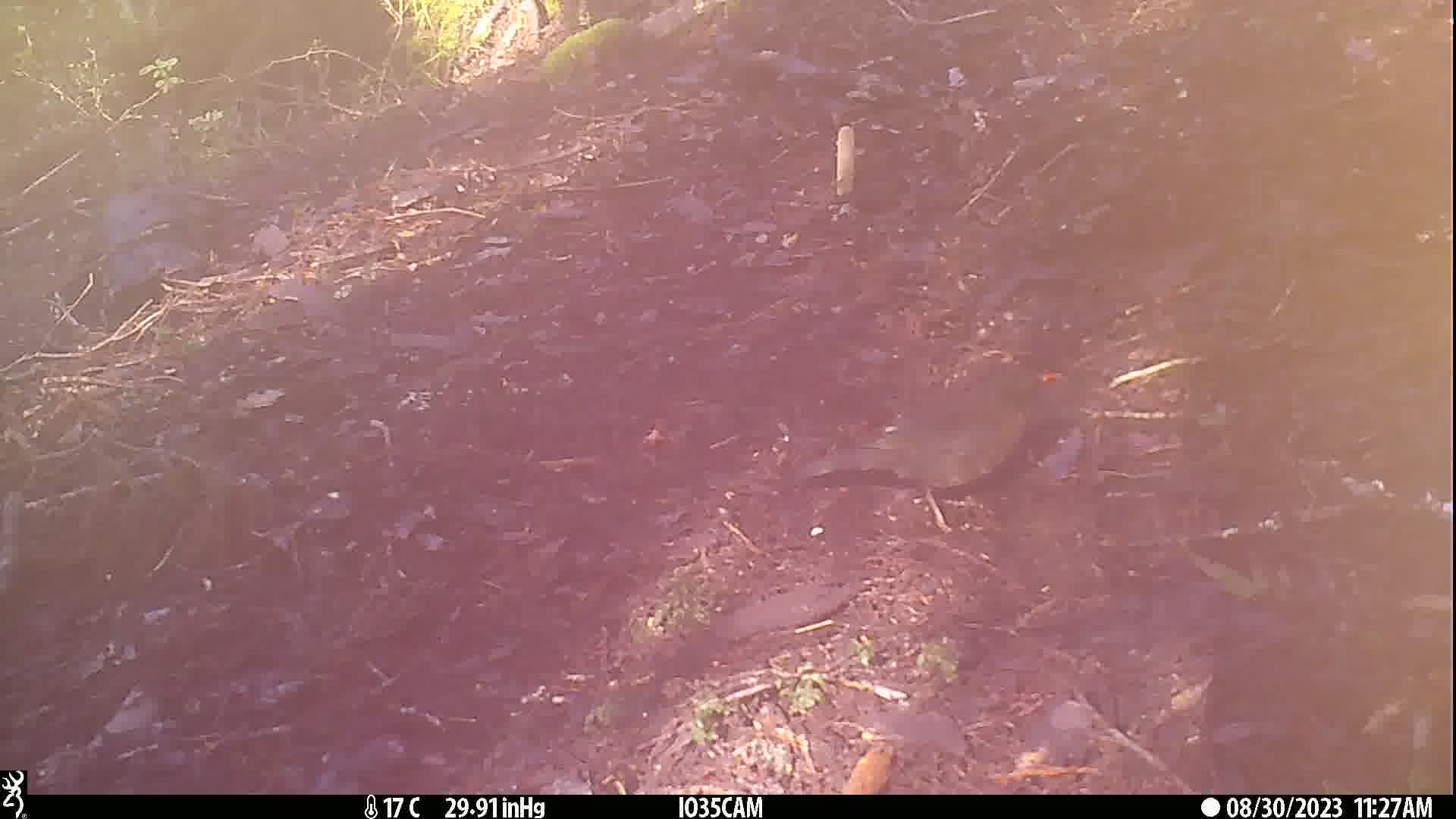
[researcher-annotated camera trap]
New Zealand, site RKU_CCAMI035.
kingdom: Animalia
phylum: Chordata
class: Aves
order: Passeriformes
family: Turdidae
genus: Turdus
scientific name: Turdus merula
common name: eurasian blackbird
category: blackbird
Blackbird (eurasian blackbird) (Turdus merula).